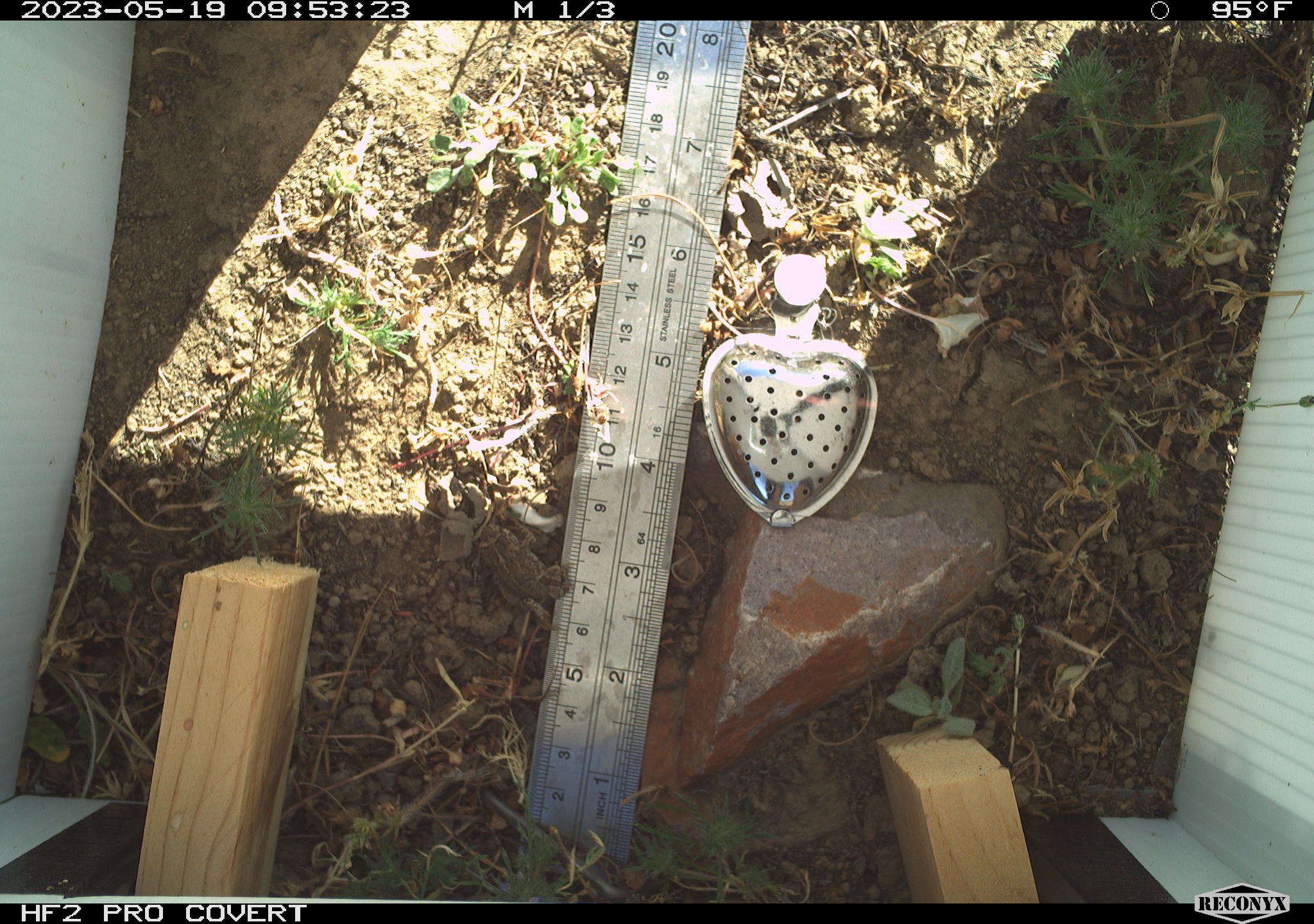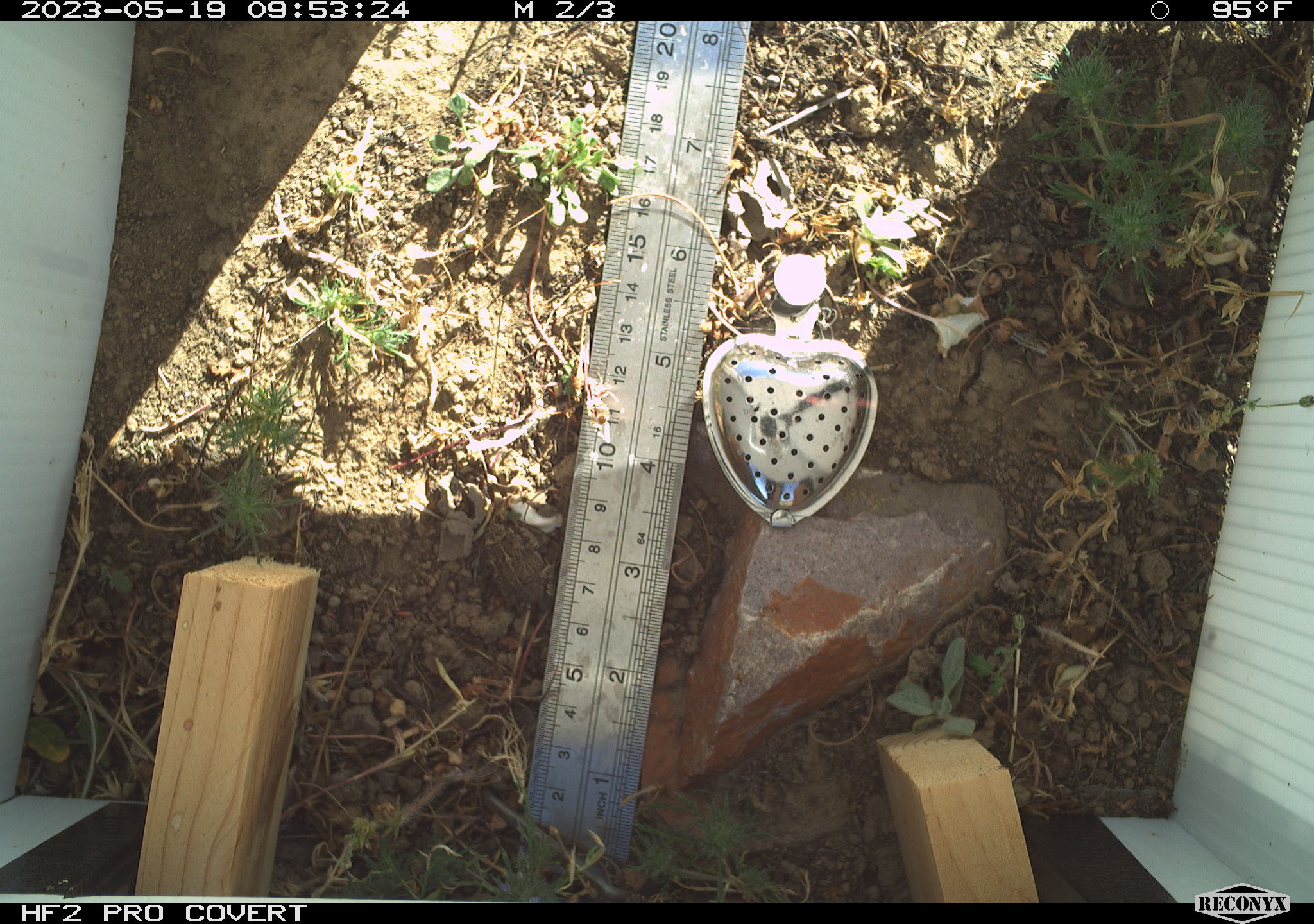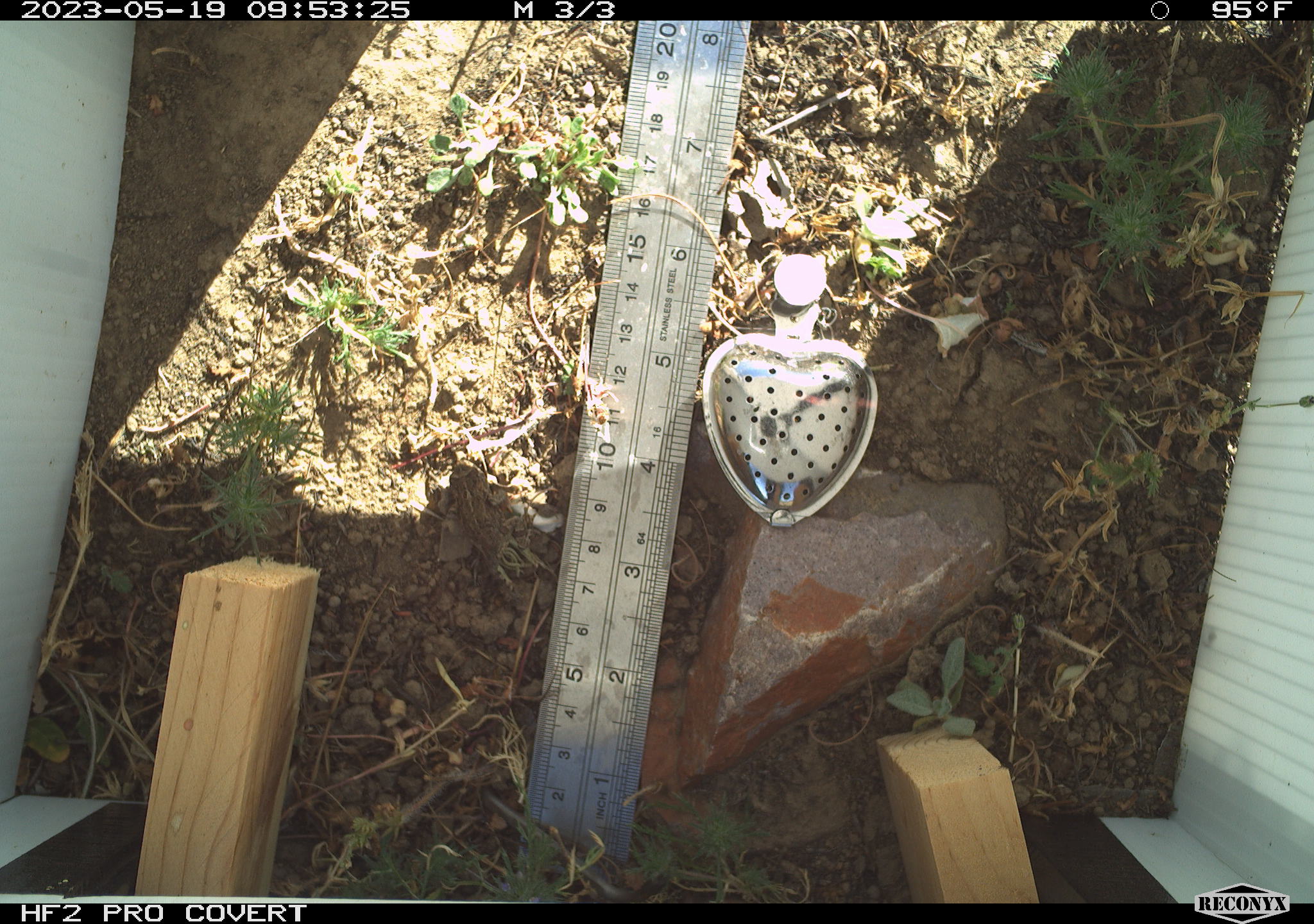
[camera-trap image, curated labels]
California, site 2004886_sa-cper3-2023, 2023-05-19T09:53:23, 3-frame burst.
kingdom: Animalia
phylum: Chordata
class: Amphibia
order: Anura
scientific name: Anura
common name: frogs